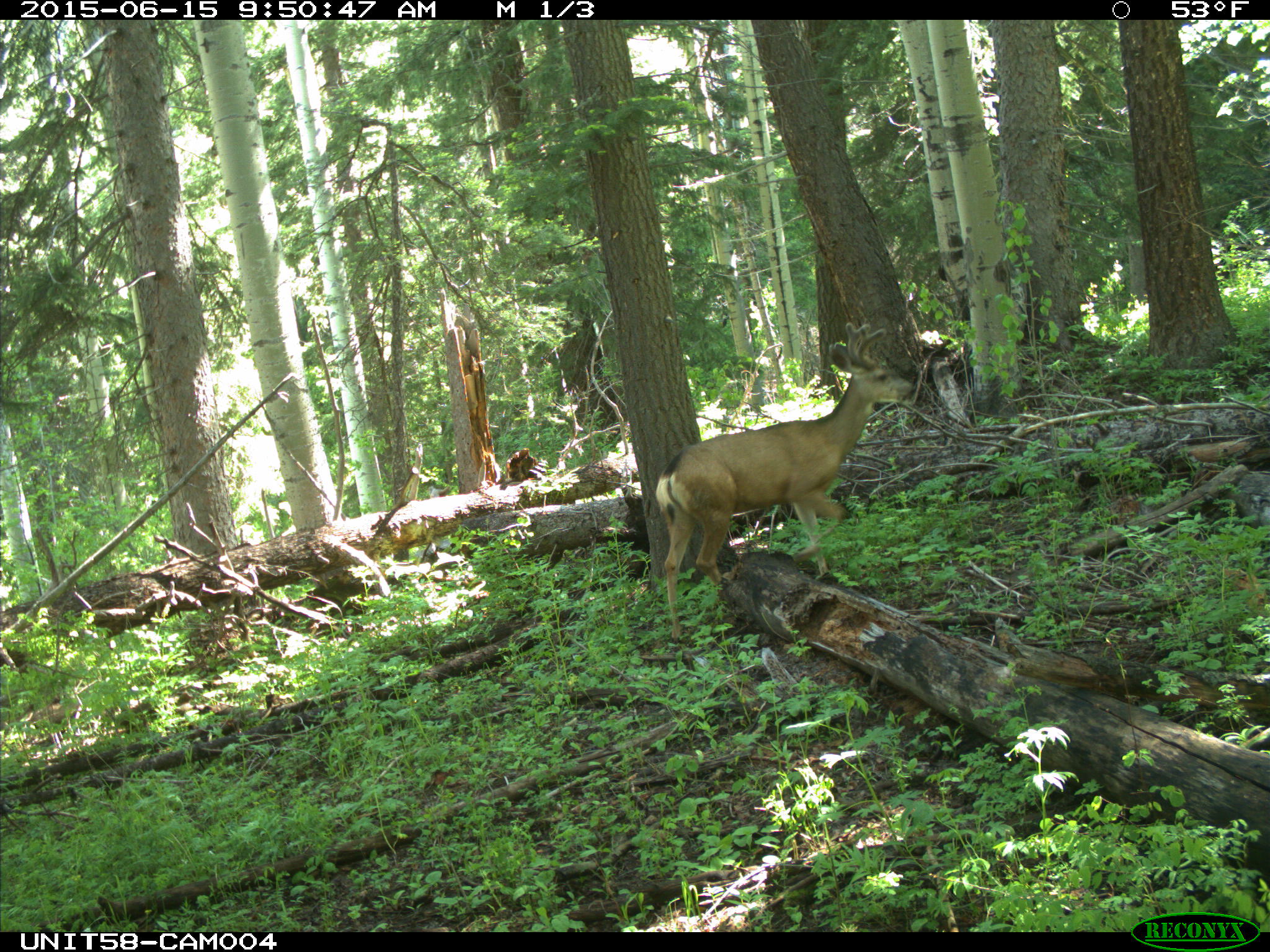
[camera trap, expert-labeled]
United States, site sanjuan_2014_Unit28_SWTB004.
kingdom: Animalia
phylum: Chordata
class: Mammalia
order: Artiodactyla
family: Cervidae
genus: Odocoileus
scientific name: Odocoileus hemionus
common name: mule deer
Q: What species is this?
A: Odocoileus hemionus (mule deer).